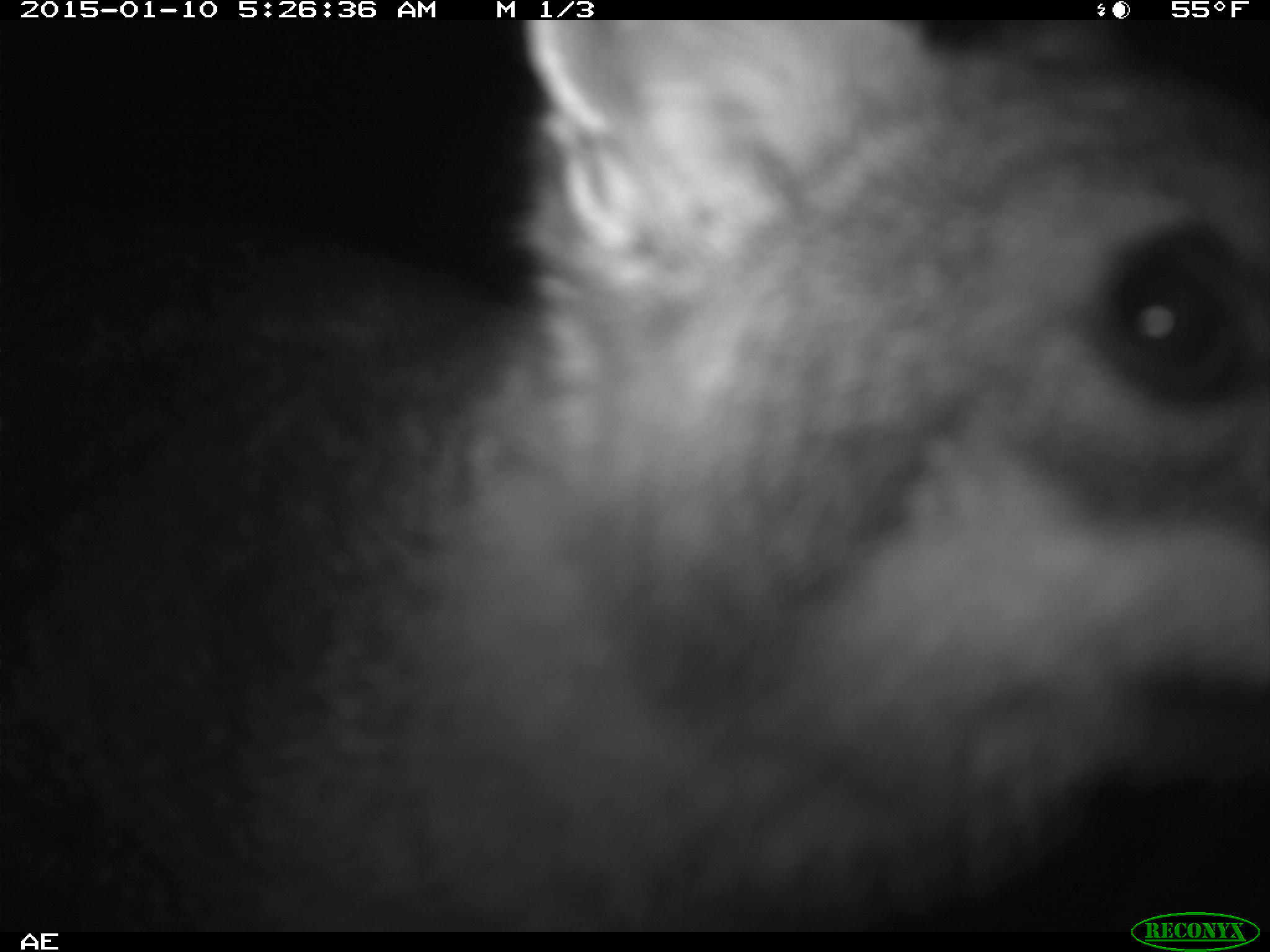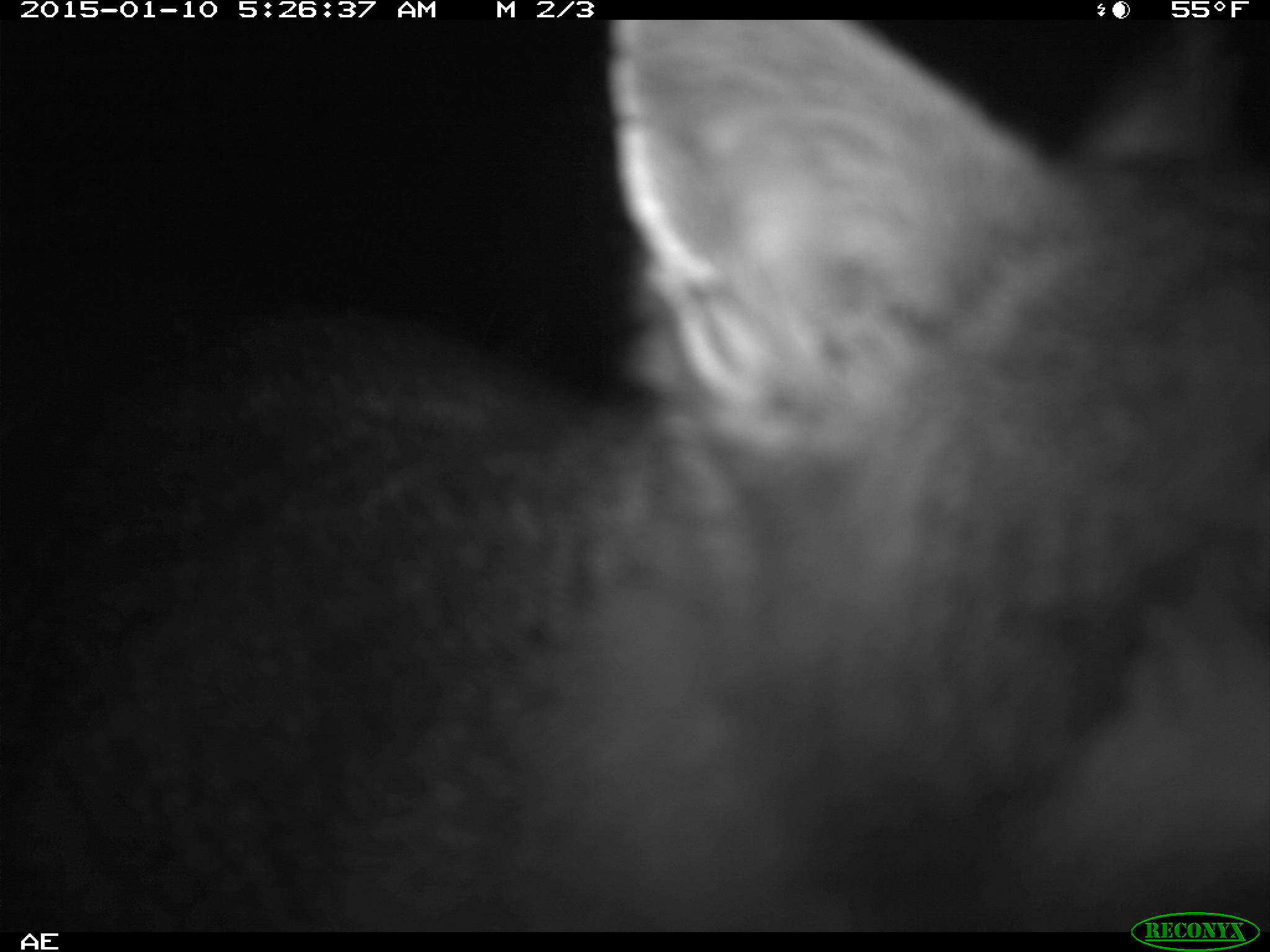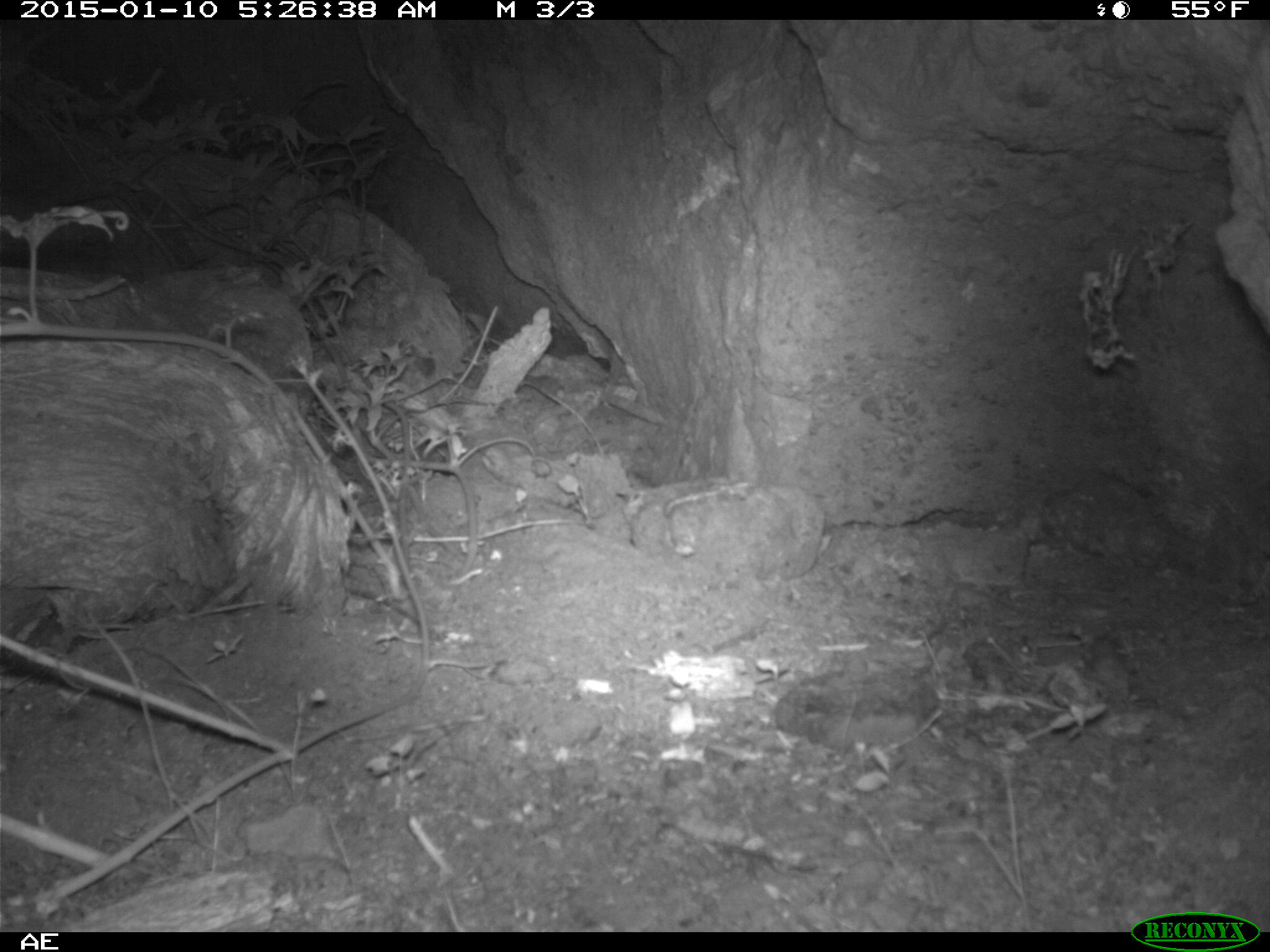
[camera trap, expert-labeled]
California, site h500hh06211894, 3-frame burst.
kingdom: Animalia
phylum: Chordata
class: Mammalia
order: Carnivora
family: Canidae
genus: Urocyon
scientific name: Urocyon littoralis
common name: island fox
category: fox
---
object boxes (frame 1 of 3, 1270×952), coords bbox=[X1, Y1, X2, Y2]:
fox: bbox=[0, 19, 1269, 927]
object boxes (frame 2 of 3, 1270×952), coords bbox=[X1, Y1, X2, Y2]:
fox: bbox=[0, 21, 1269, 930]